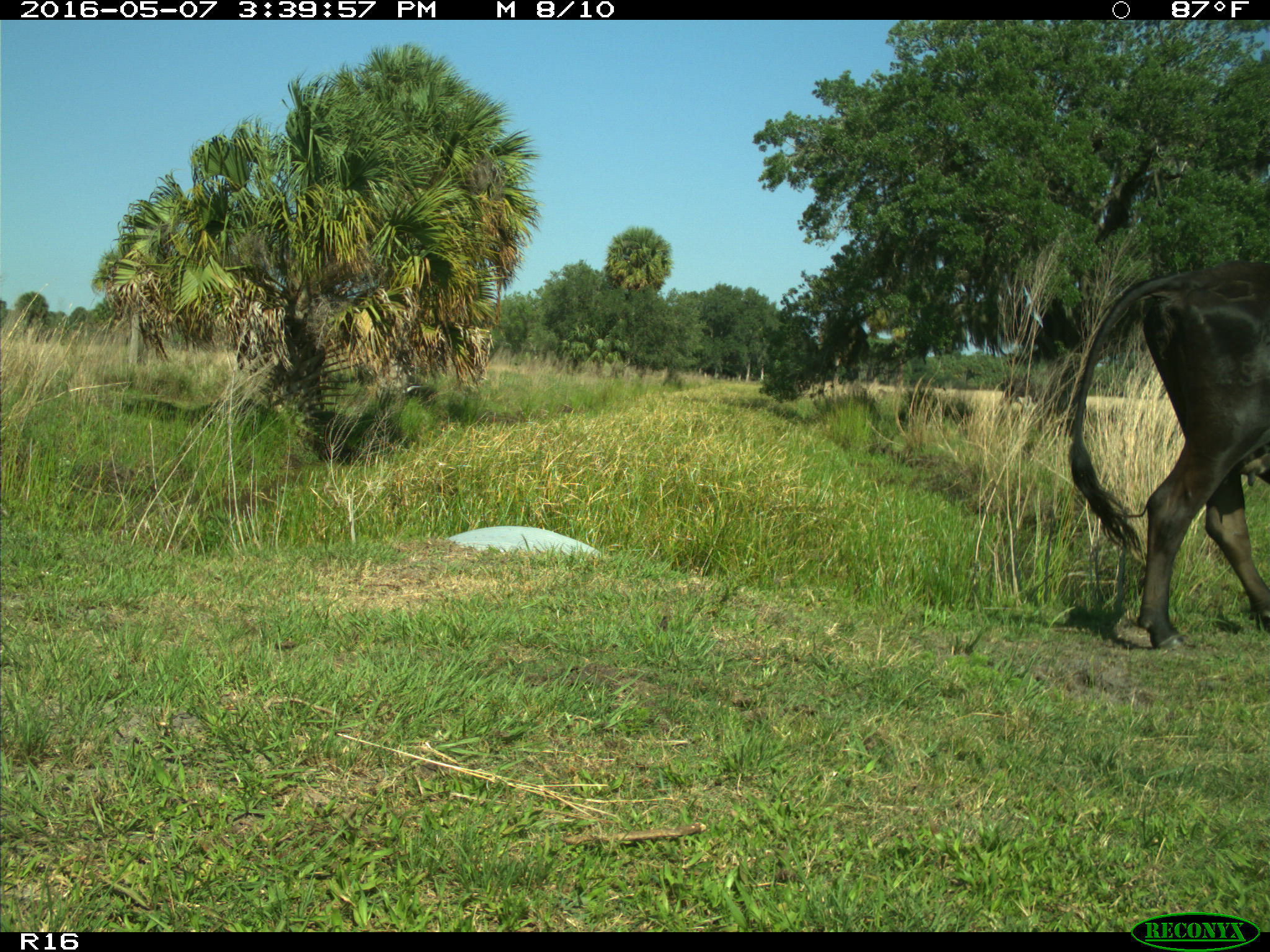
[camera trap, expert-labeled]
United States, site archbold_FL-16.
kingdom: Animalia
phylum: Chordata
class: Mammalia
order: Artiodactyla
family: Bovidae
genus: Bos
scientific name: Bos taurus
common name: domestic cow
Bos taurus (domestic cow).